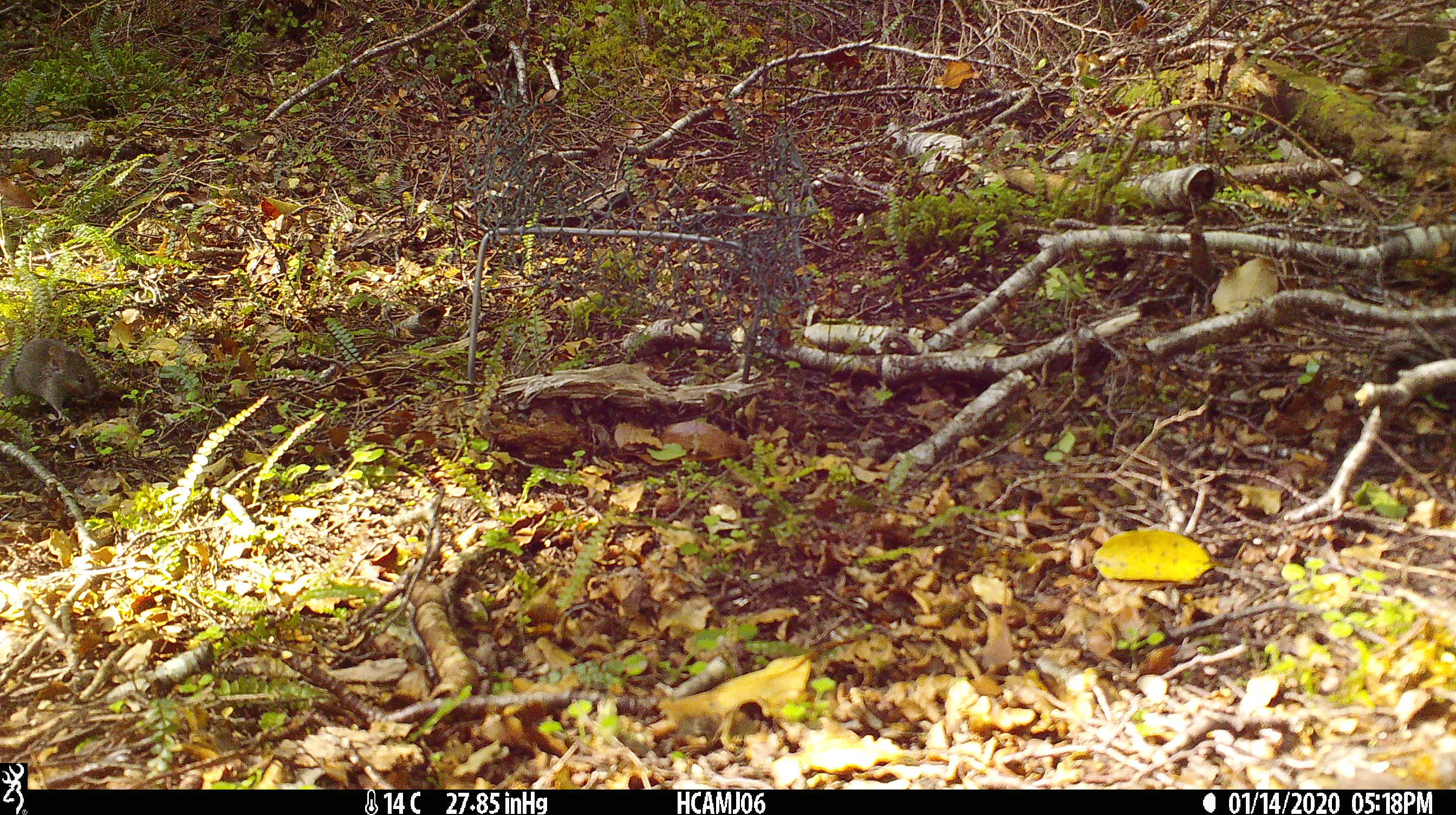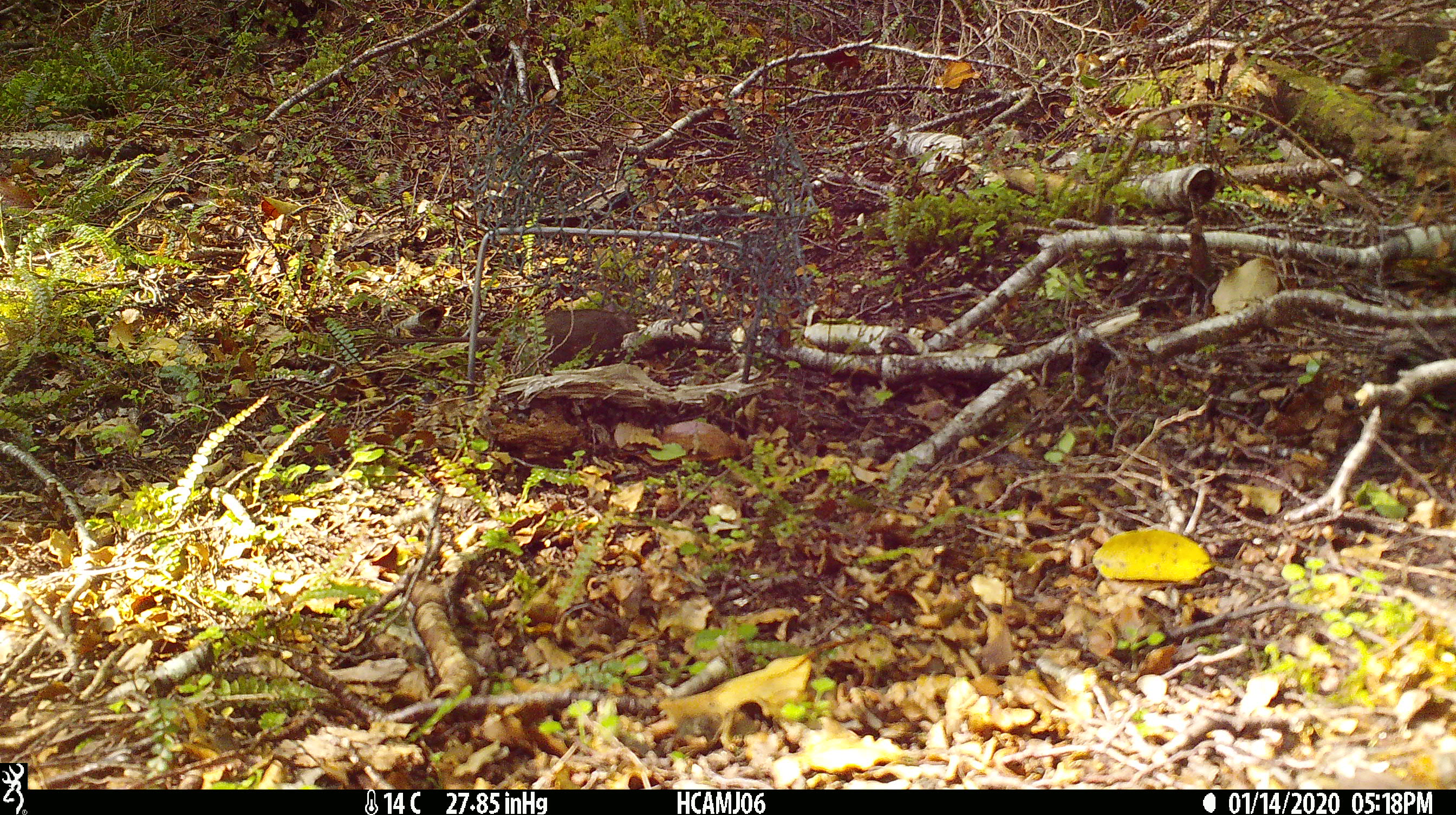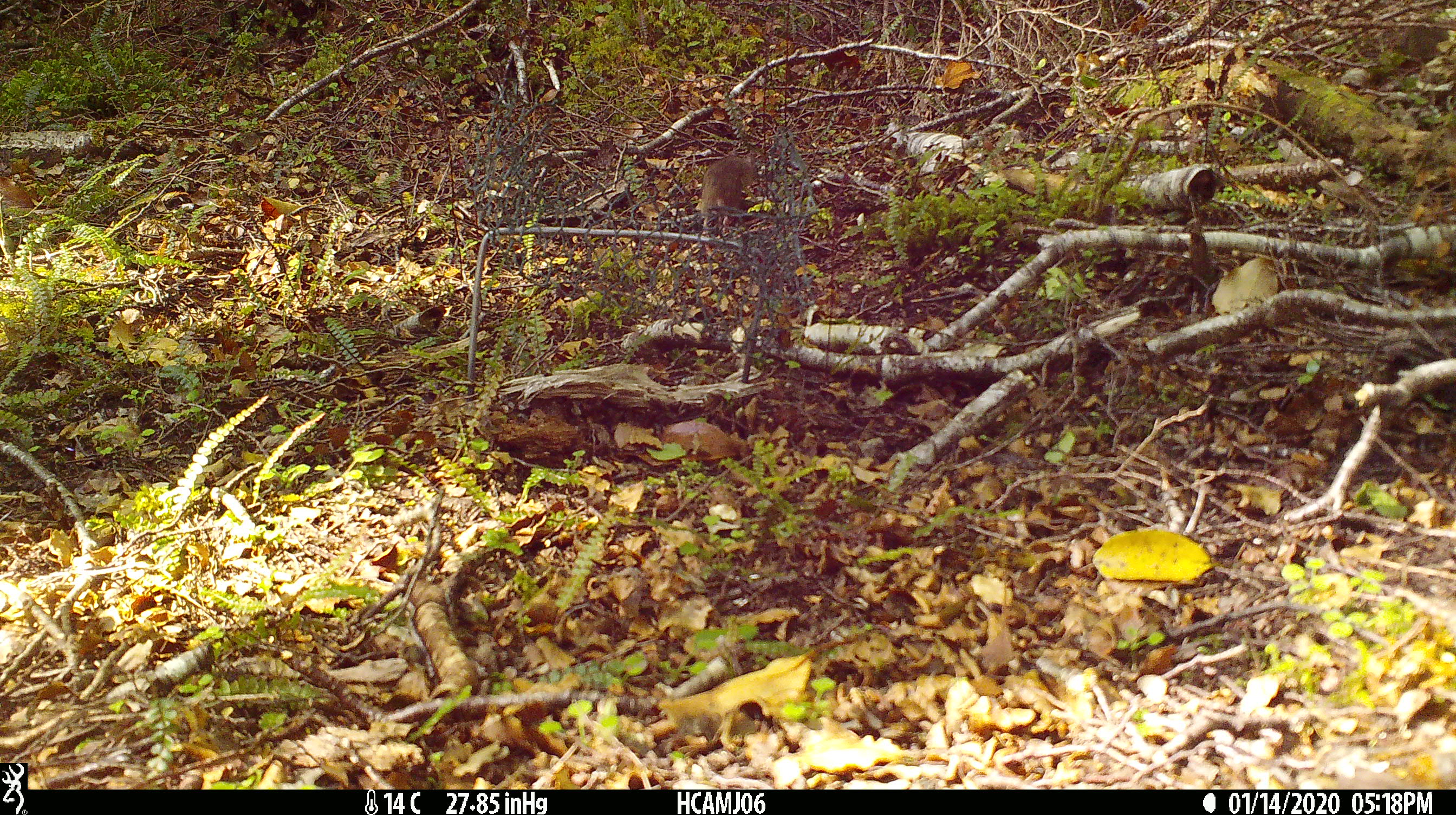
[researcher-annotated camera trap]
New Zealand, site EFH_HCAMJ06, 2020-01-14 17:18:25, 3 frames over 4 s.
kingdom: Animalia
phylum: Chordata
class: Mammalia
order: Rodentia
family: Muridae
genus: Mus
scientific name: Mus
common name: mouse